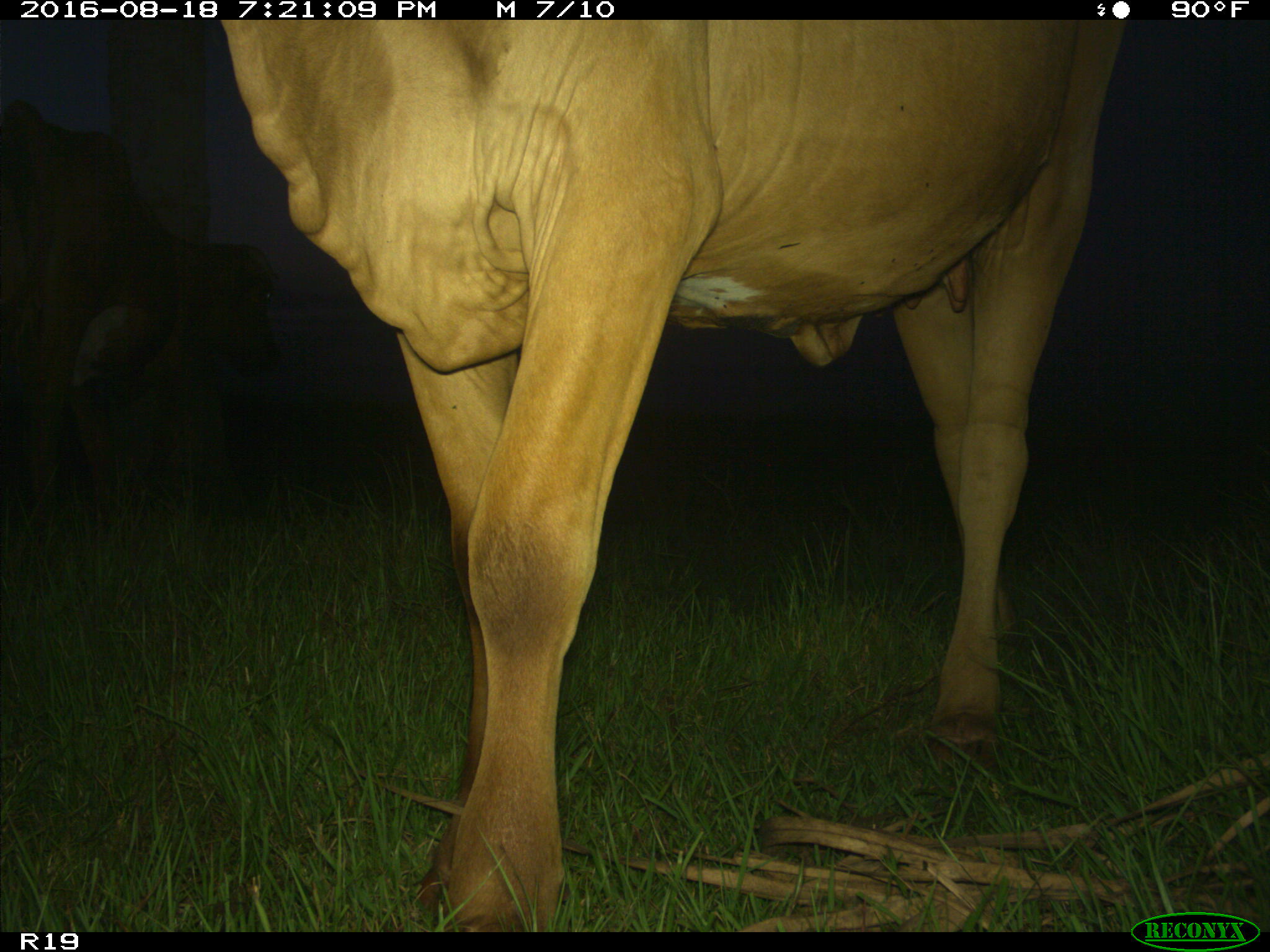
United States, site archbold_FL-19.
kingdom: Animalia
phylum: Chordata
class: Mammalia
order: Artiodactyla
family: Bovidae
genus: Bos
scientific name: Bos taurus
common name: domestic cow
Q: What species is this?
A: Bos taurus (domestic cow).